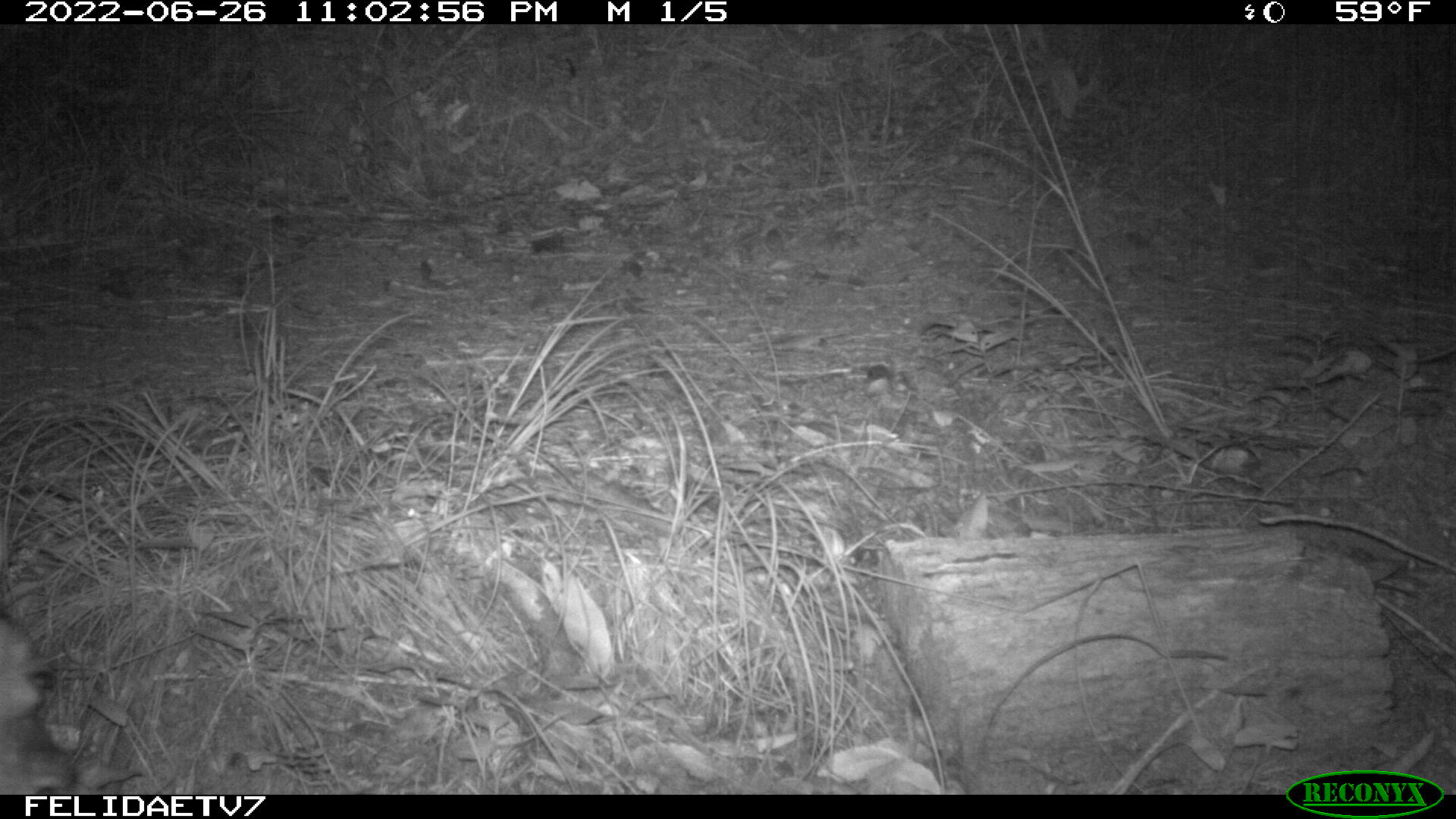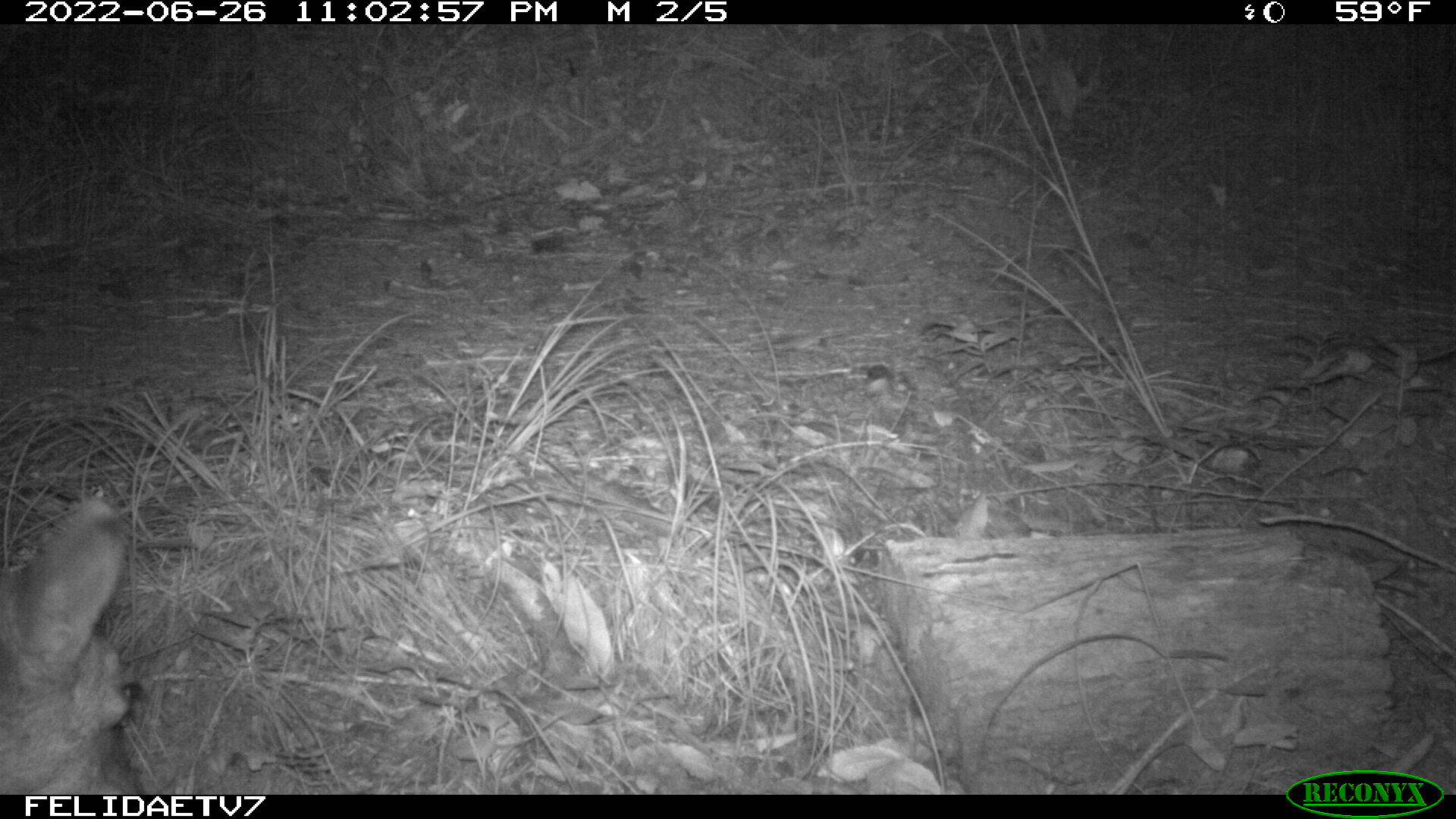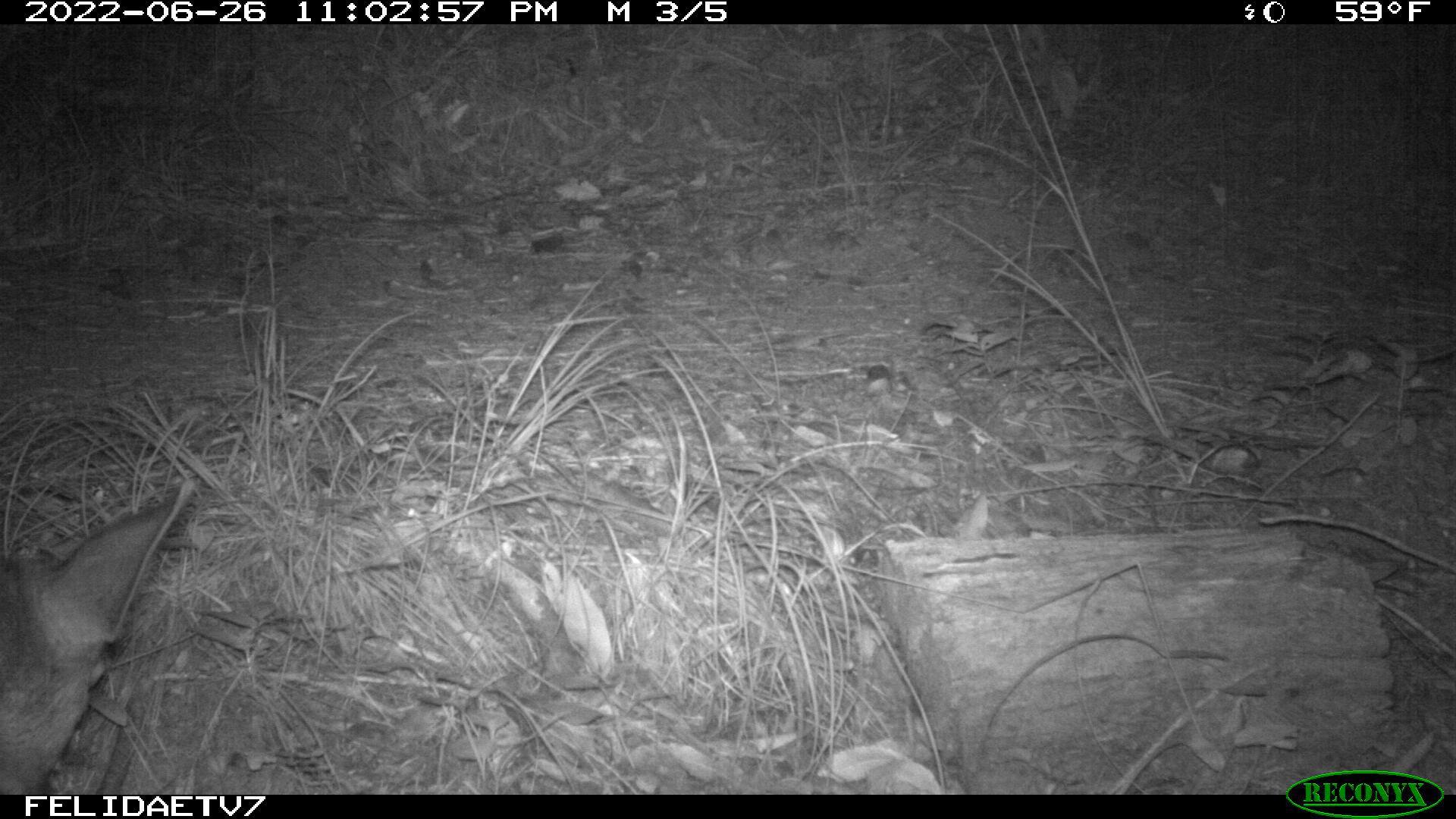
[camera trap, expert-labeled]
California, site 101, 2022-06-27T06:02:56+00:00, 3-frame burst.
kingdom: Animalia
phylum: Chordata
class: Mammalia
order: Artiodactyla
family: Cervidae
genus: Odocoileus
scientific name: Odocoileus hemionus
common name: mule deer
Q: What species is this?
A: Mule deer (Odocoileus hemionus).